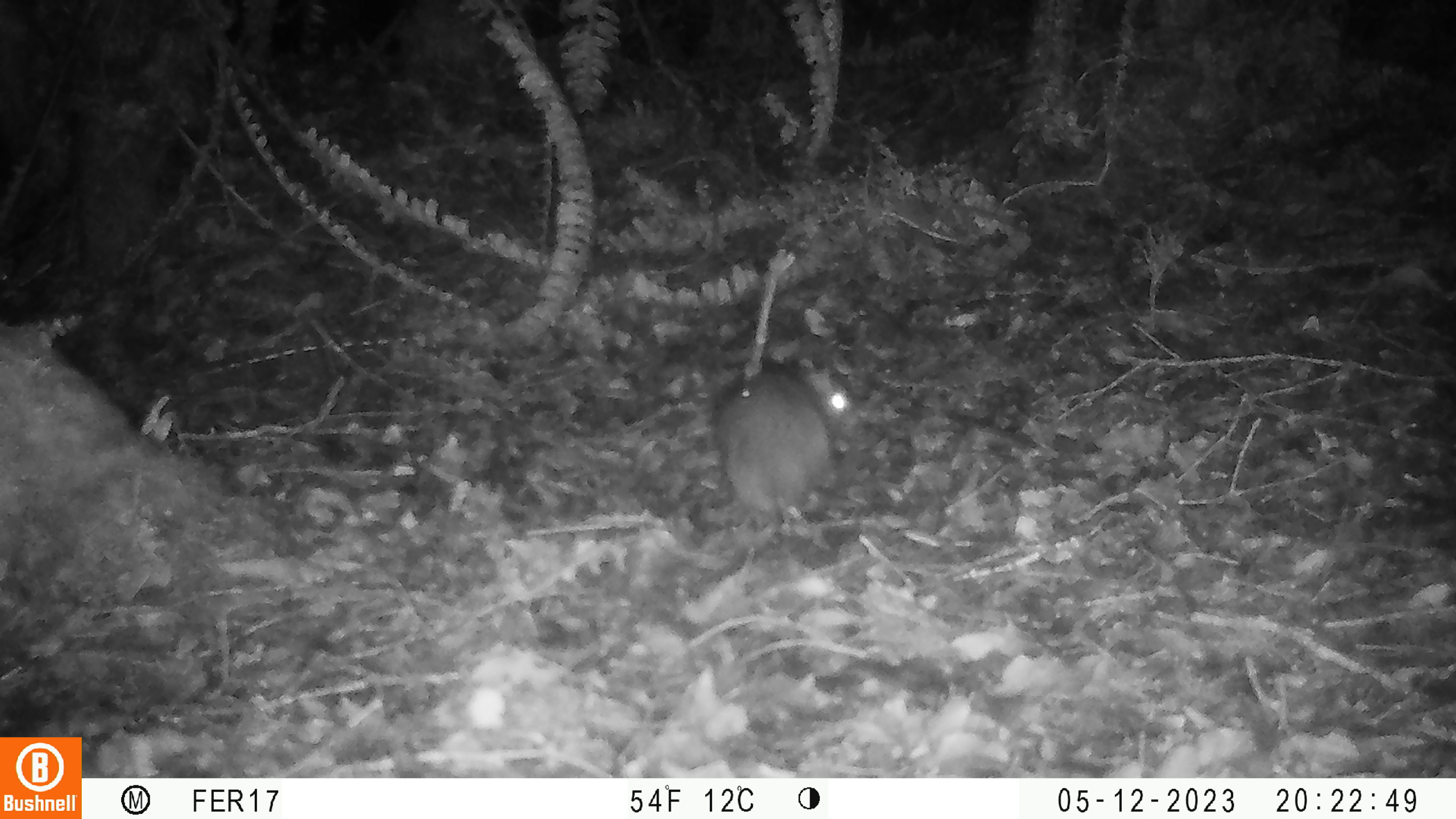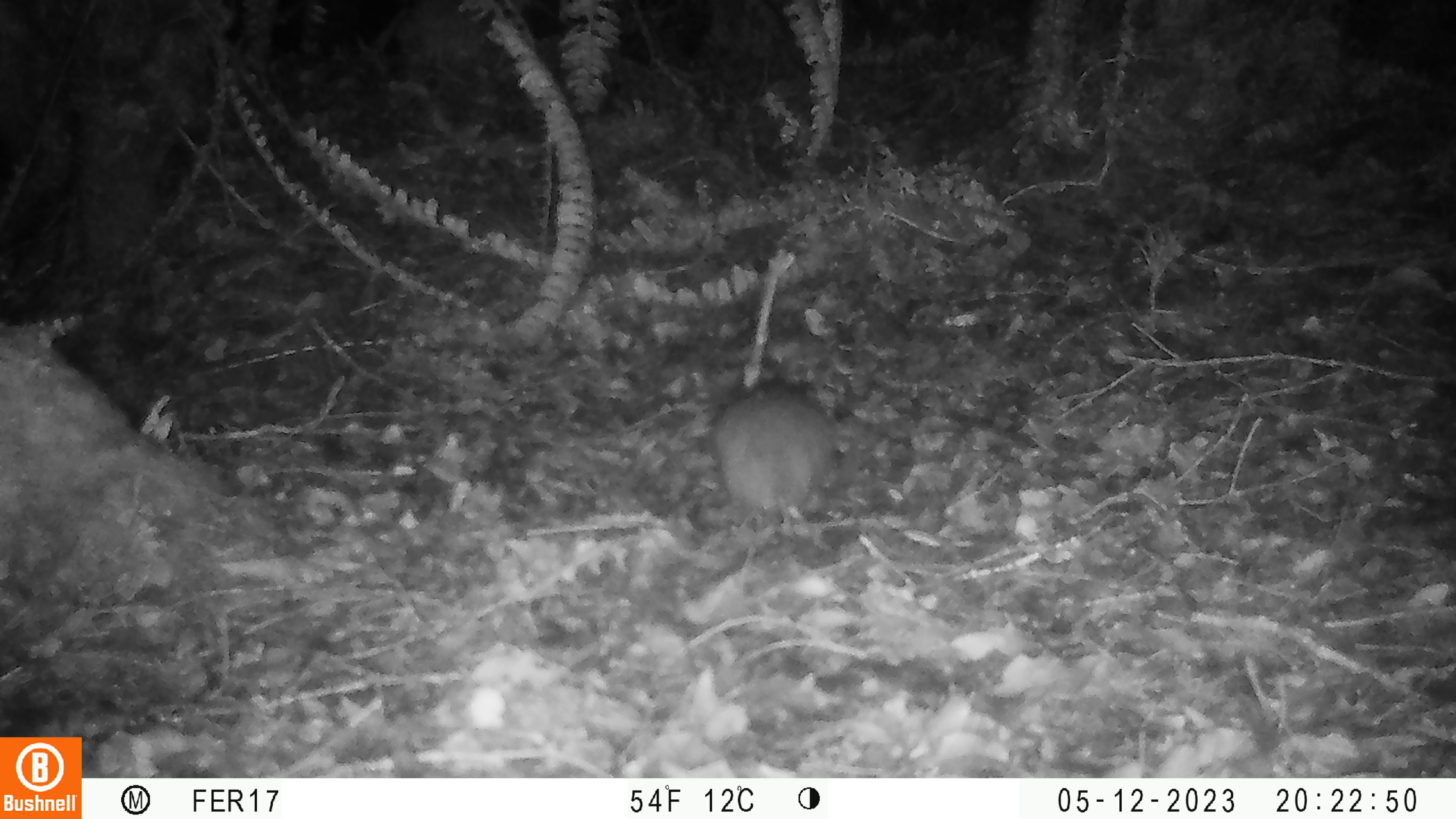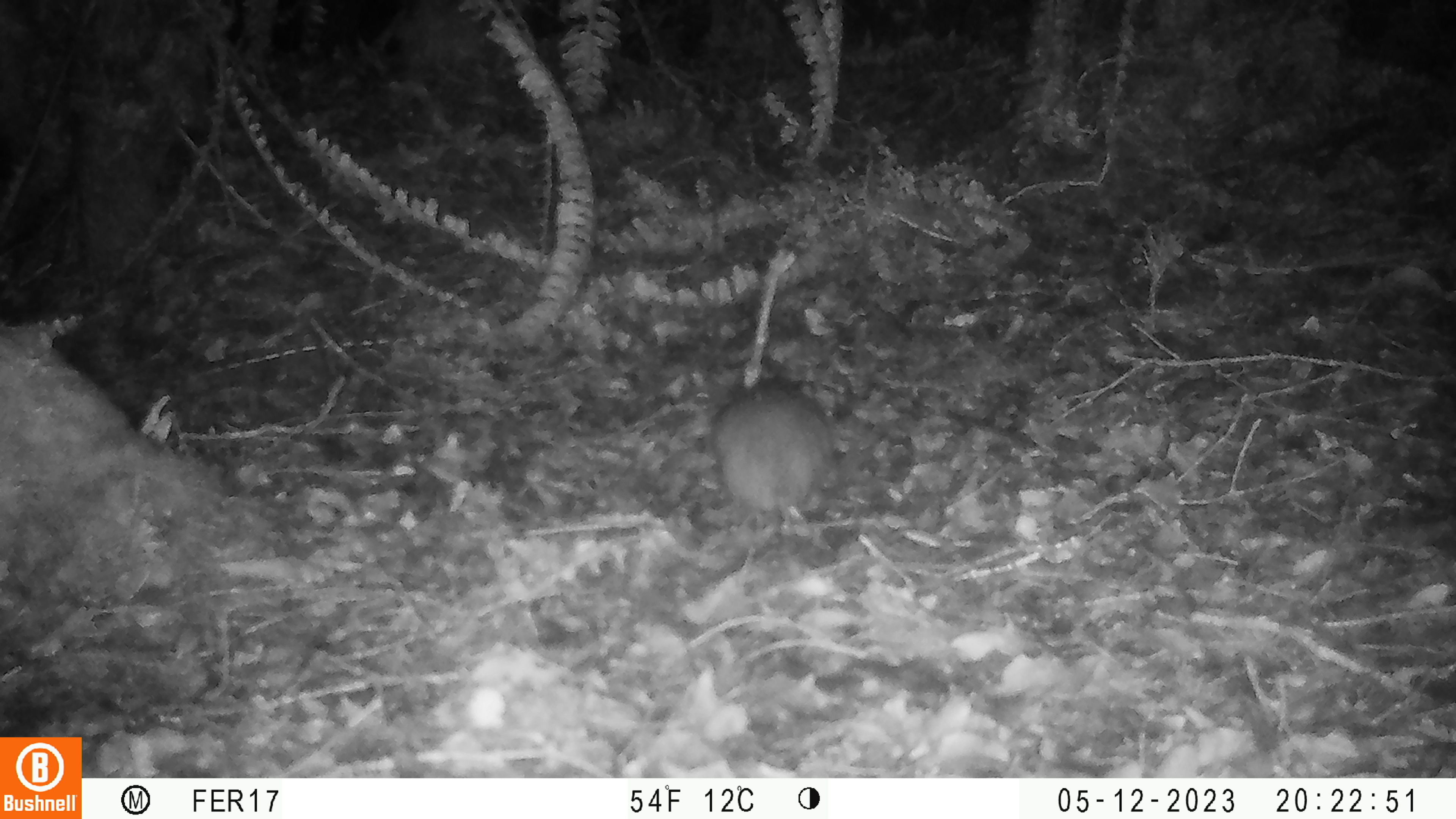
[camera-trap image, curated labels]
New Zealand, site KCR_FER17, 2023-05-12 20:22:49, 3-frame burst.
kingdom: Animalia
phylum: Chordata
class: Mammalia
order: Rodentia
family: Muridae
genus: Rattus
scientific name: Rattus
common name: rat